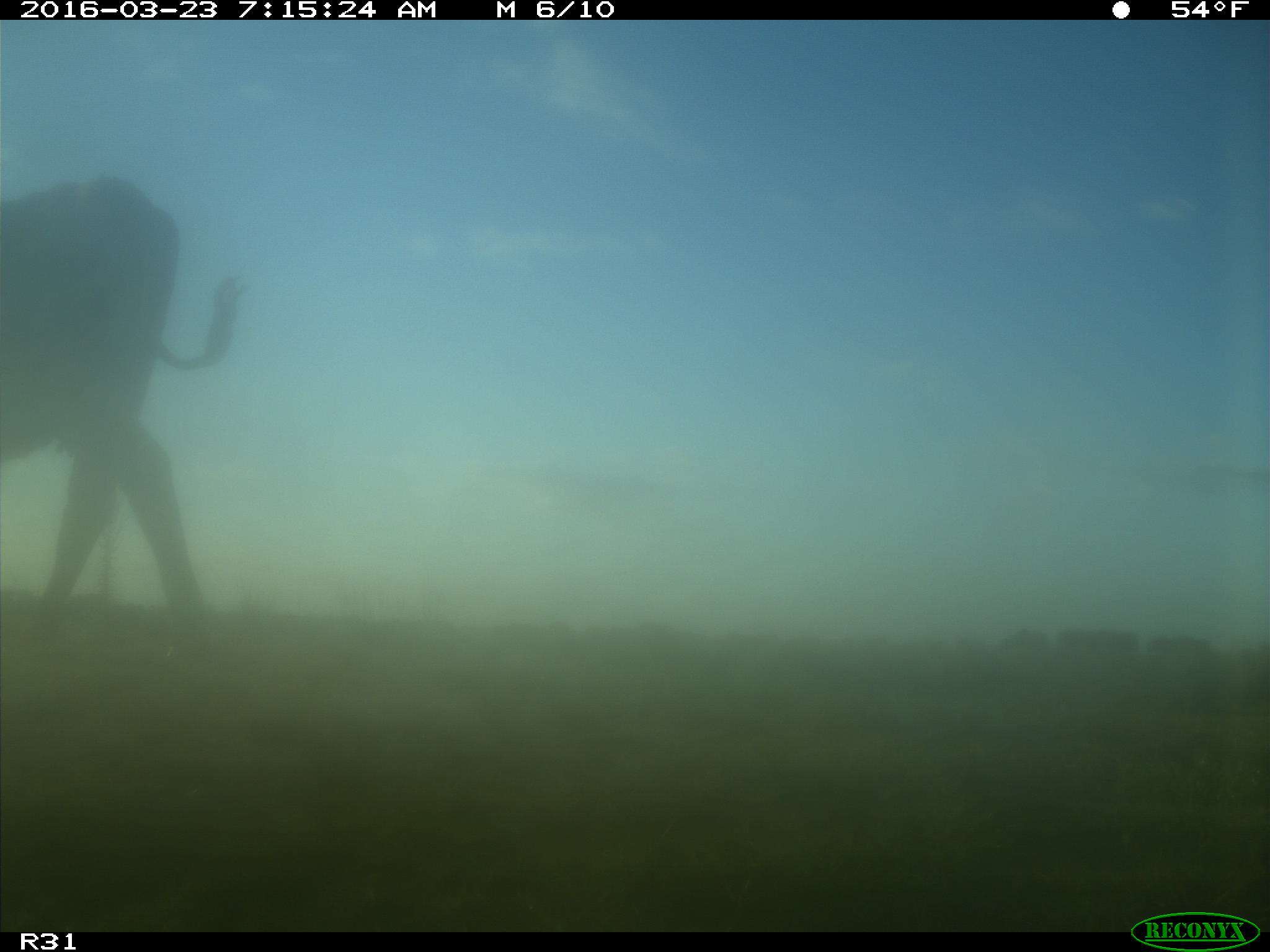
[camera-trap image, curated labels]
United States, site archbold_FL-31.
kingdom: Animalia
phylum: Chordata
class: Mammalia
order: Artiodactyla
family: Bovidae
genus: Bos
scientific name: Bos taurus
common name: domestic cow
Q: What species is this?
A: Bos taurus (domestic cow).